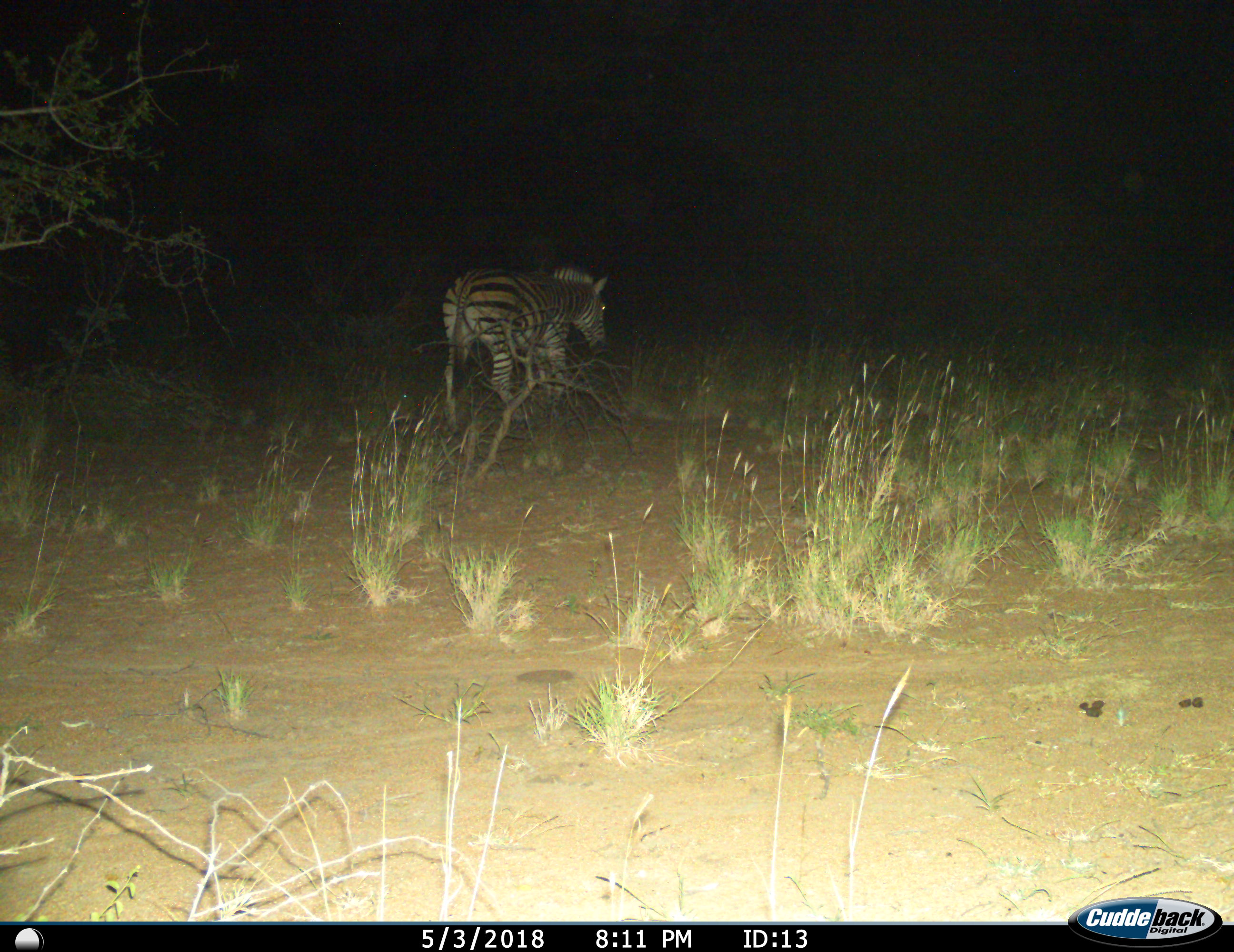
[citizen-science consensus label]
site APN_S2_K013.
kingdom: Animalia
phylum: Chordata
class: Mammalia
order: Perissodactyla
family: Equidae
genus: Equus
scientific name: Equus quagga burchellii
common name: burchell's zebra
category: zebraburchells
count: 1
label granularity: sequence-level